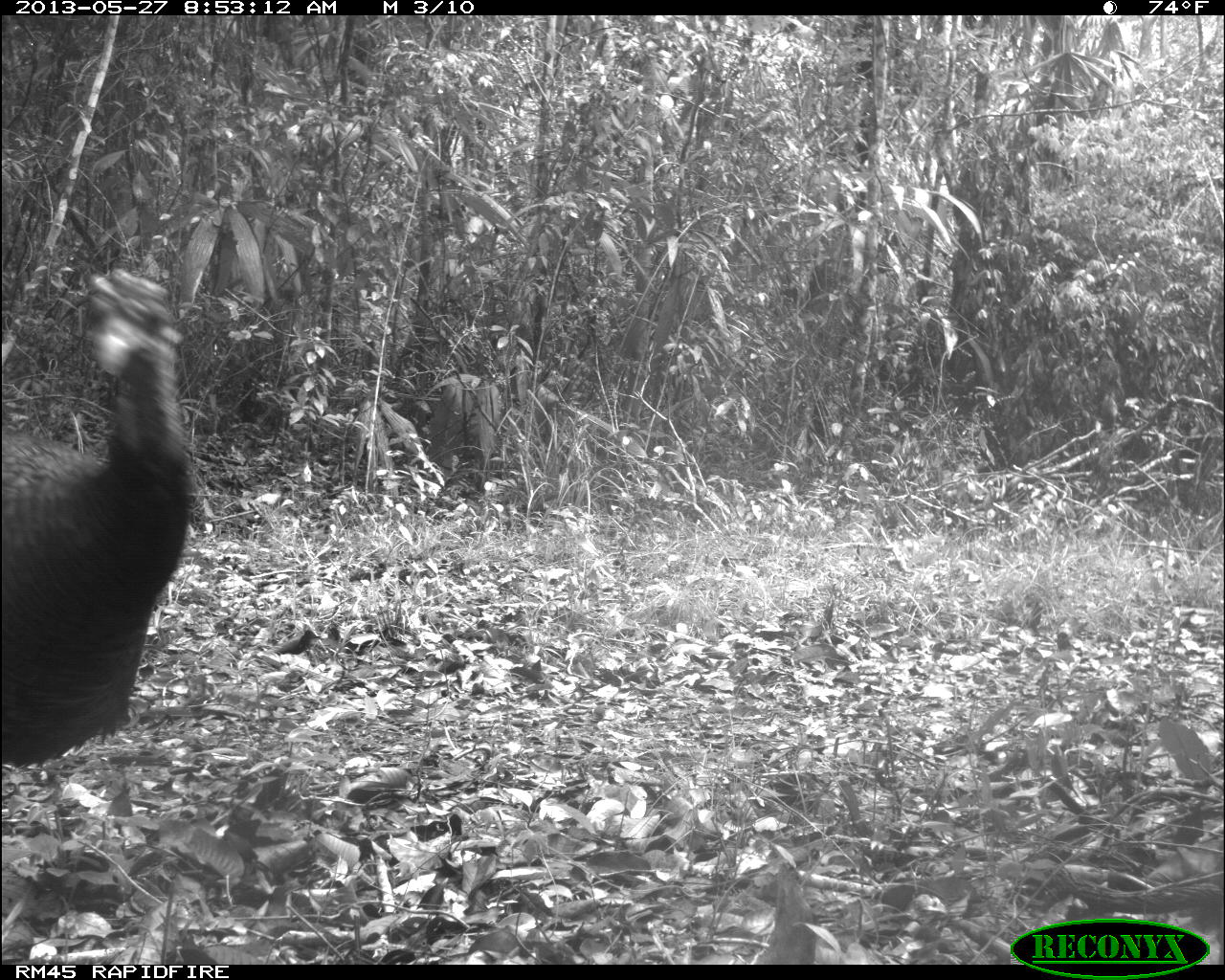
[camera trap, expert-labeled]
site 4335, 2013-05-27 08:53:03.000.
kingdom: Animalia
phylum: Chordata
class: Aves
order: Galliformes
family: Phasianidae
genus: Meleagris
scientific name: Meleagris ocellata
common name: ocellated turkey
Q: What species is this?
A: Meleagris ocellata (ocellated turkey).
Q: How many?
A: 2.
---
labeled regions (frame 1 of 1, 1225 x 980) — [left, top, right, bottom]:
meleagris ocellata: [0, 262, 196, 762]